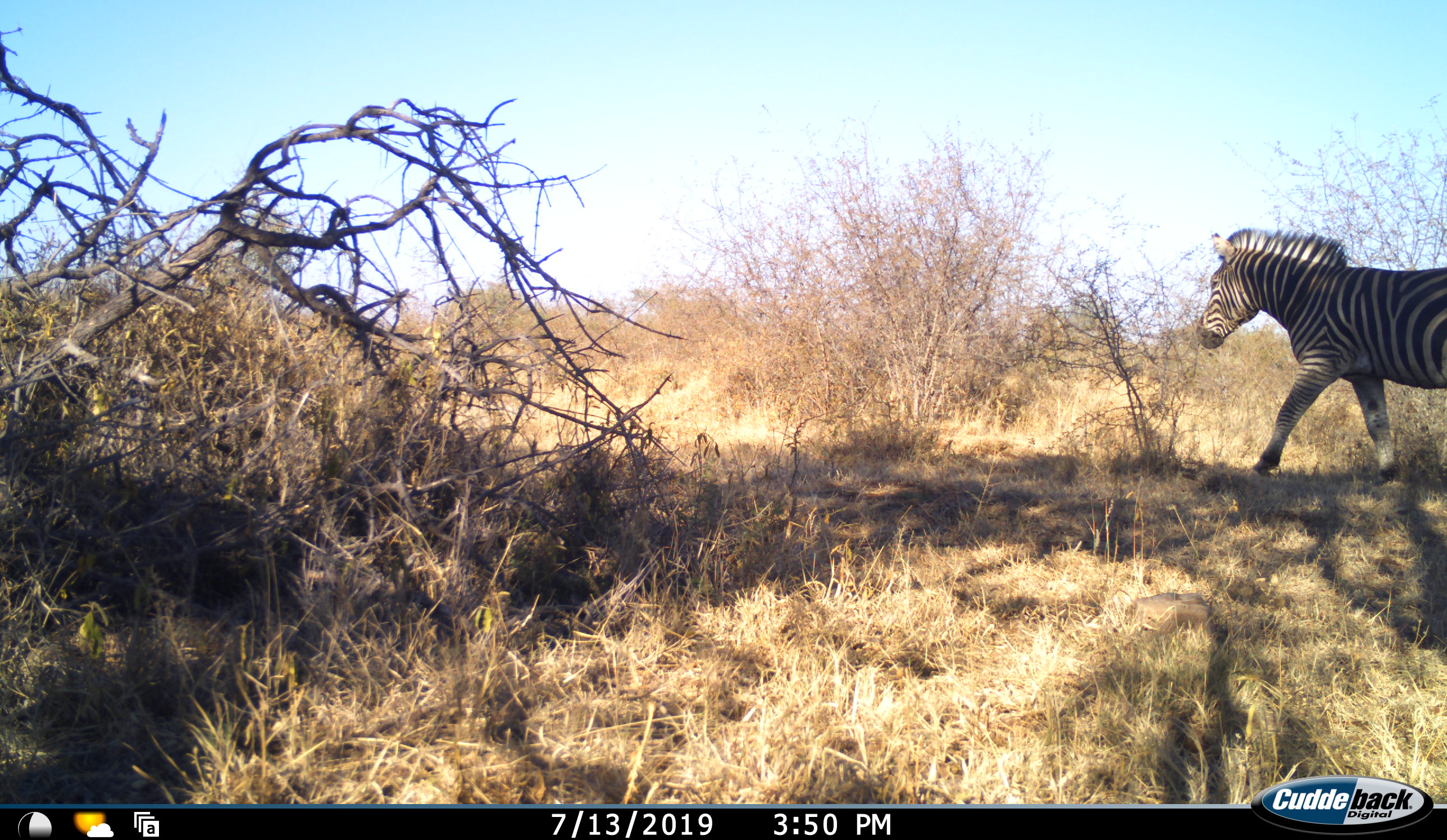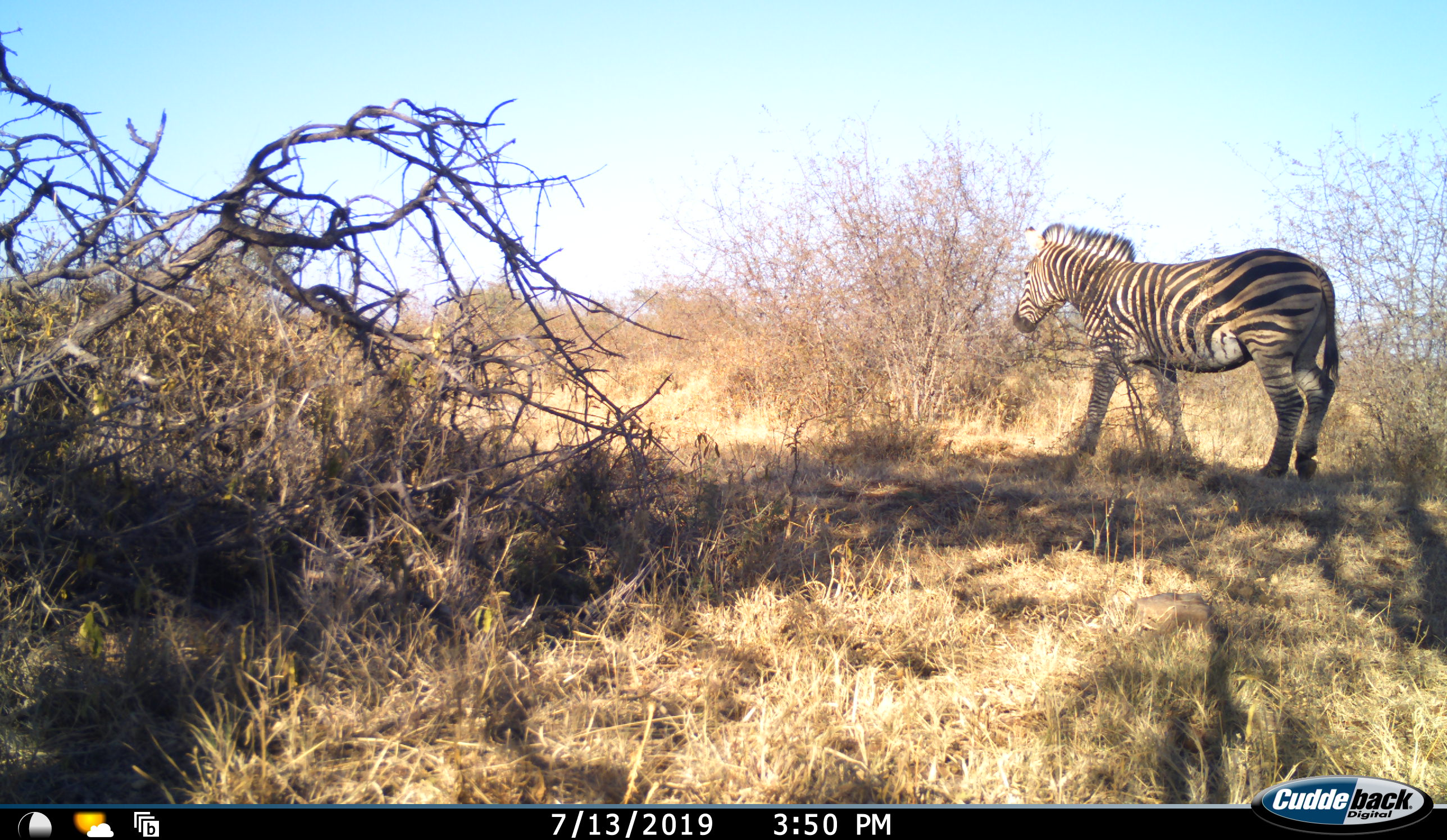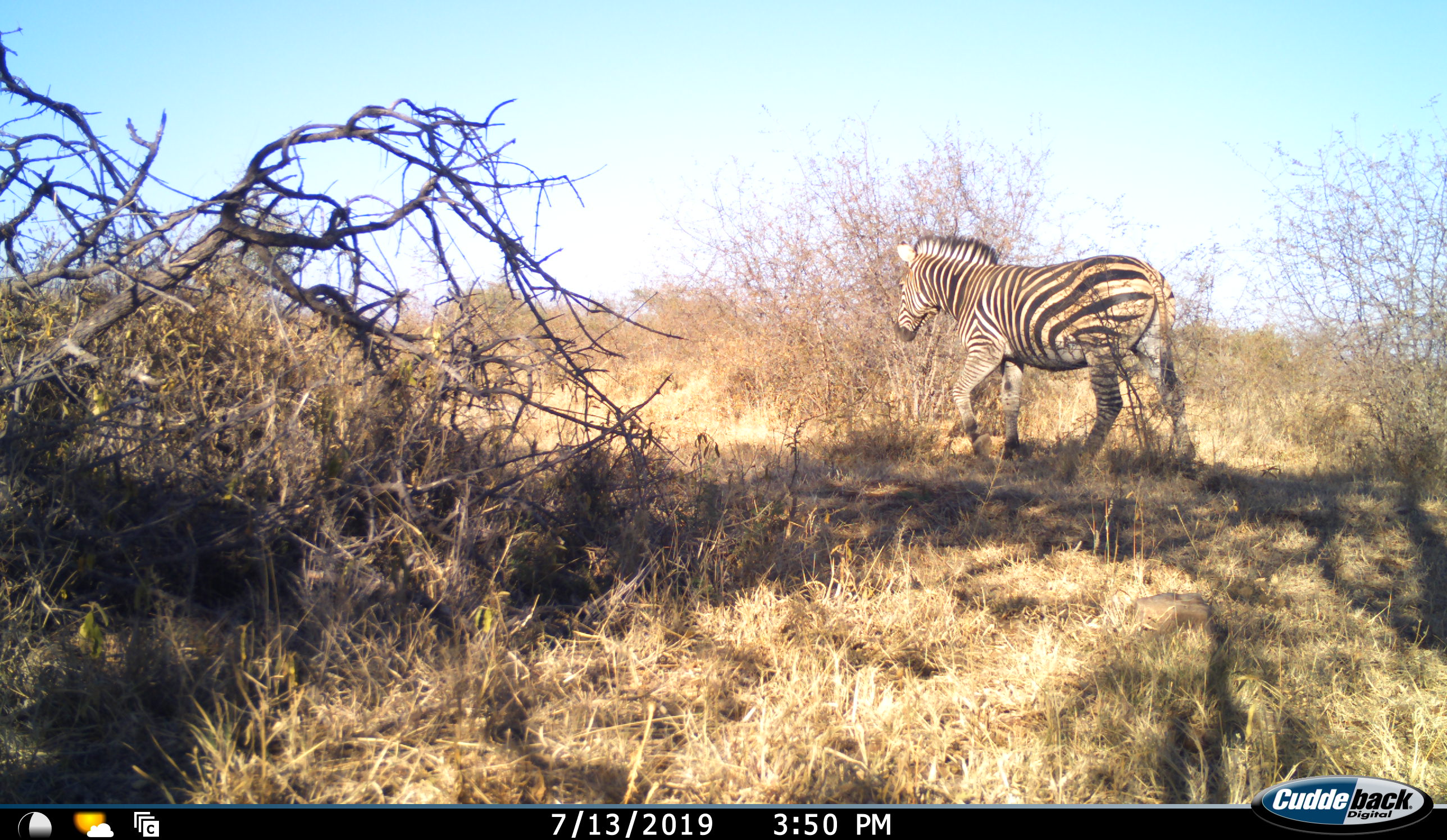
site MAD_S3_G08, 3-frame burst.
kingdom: Animalia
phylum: Chordata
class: Mammalia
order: Perissodactyla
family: Equidae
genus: Equus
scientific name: Equus quagga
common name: plains zebra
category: zebraplains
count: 1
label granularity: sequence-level